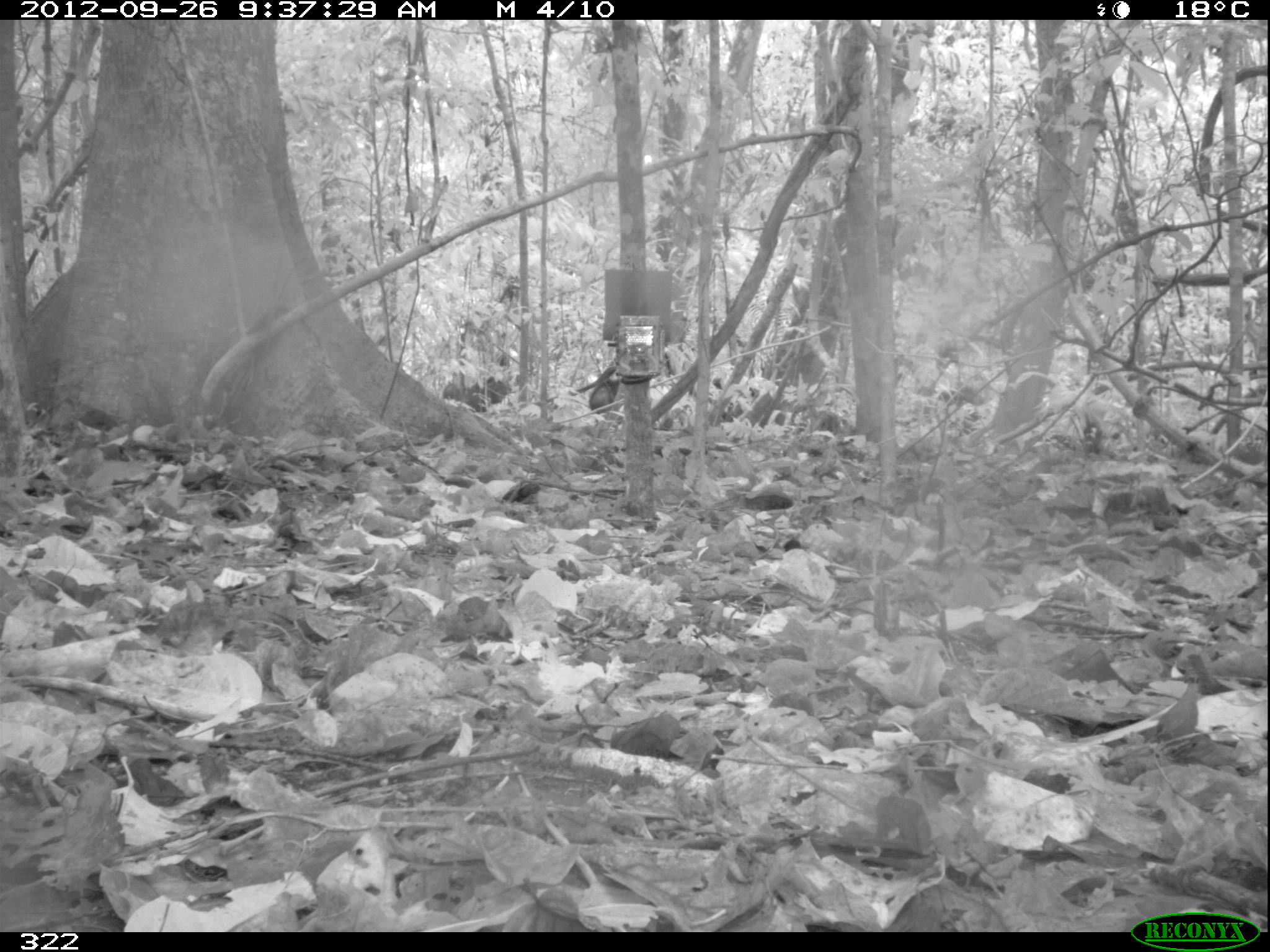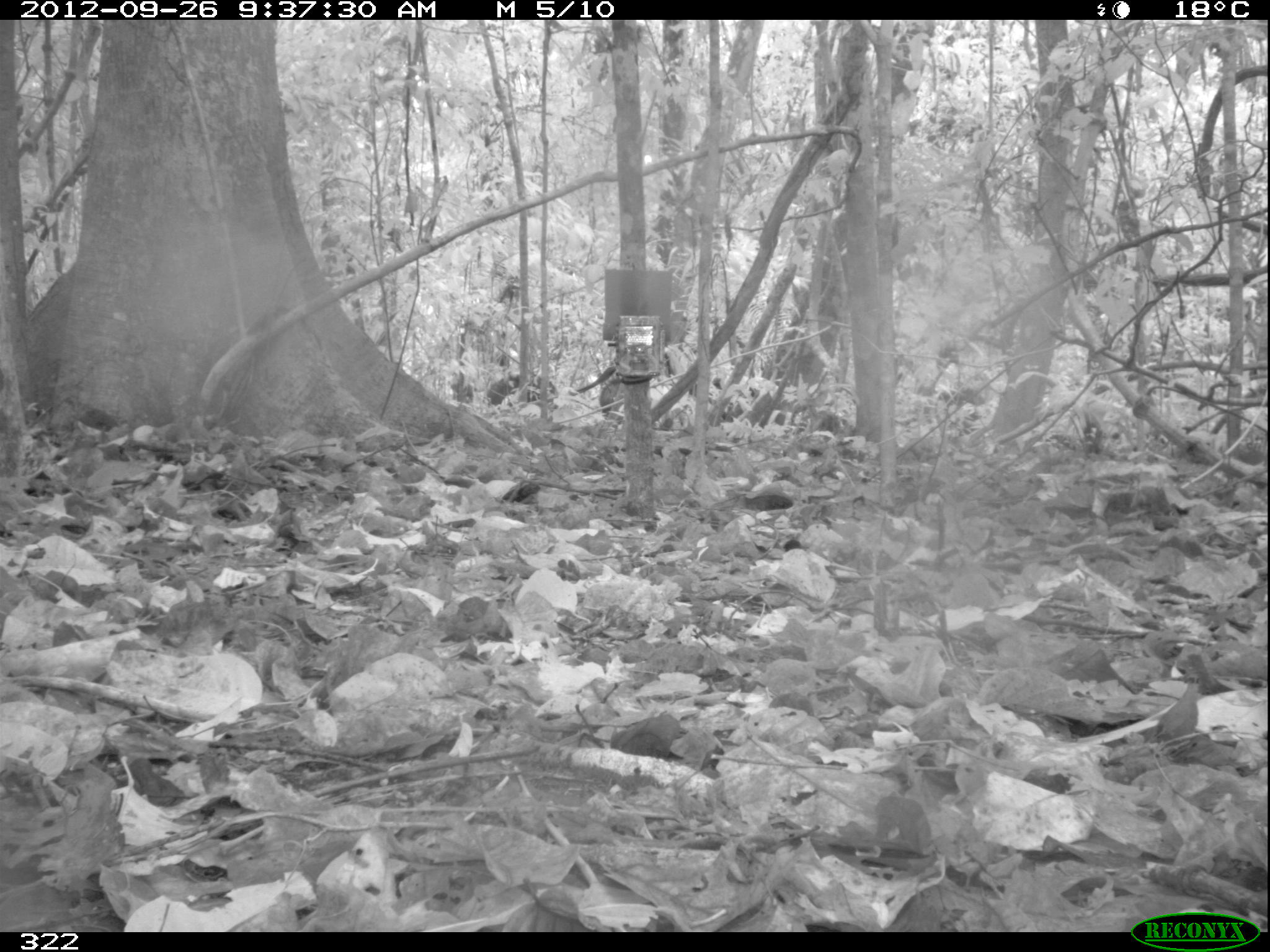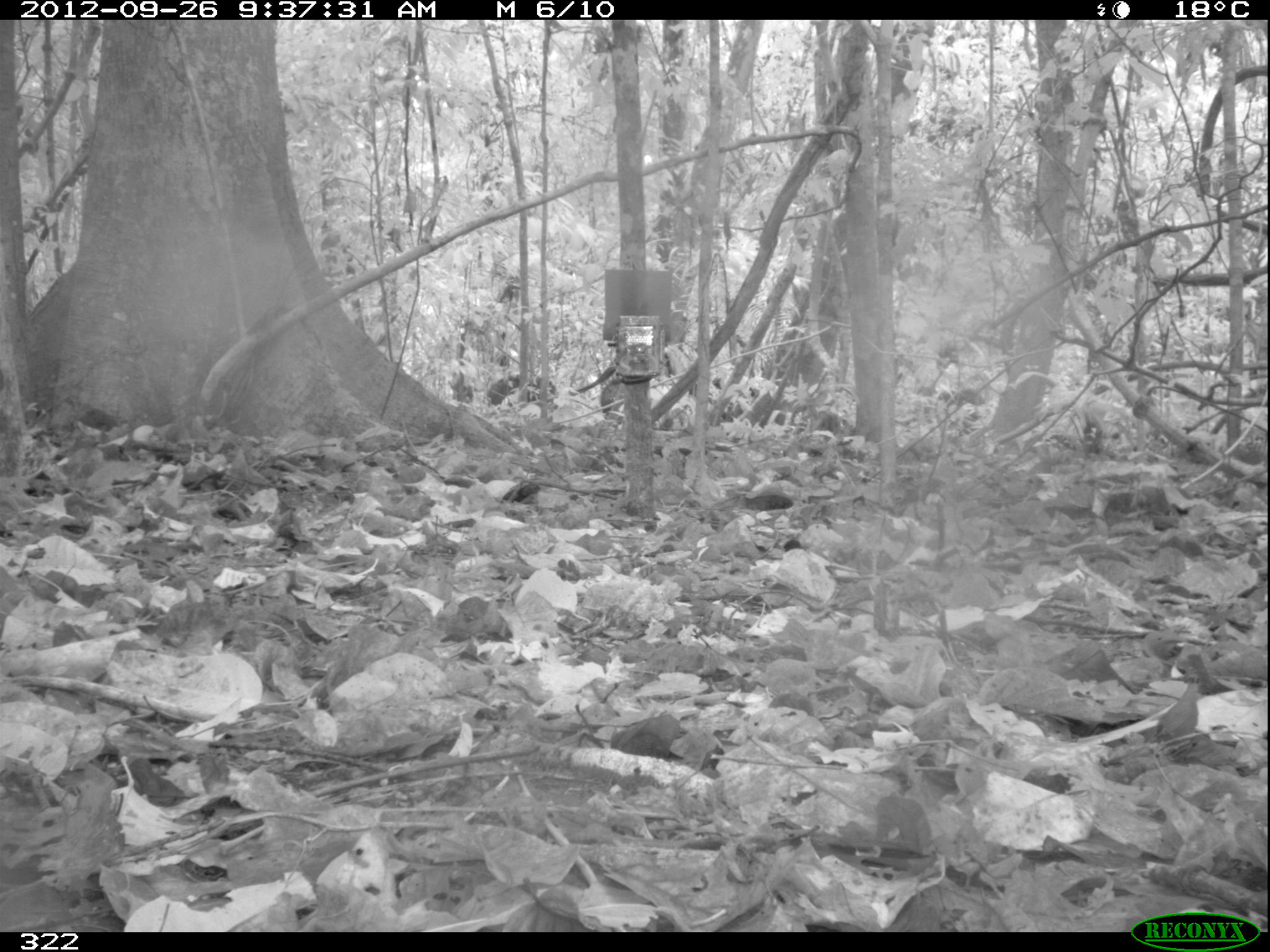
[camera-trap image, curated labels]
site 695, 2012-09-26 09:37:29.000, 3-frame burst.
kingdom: Animalia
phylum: Chordata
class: Mammalia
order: Artiodactyla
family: Tayassuidae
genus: Tayassu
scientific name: Tayassu pecari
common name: white-lipped peccary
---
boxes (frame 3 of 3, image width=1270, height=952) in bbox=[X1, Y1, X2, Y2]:
tayassu pecari: bbox=[487, 374, 558, 415]; bbox=[936, 386, 985, 412]; bbox=[600, 379, 624, 416]